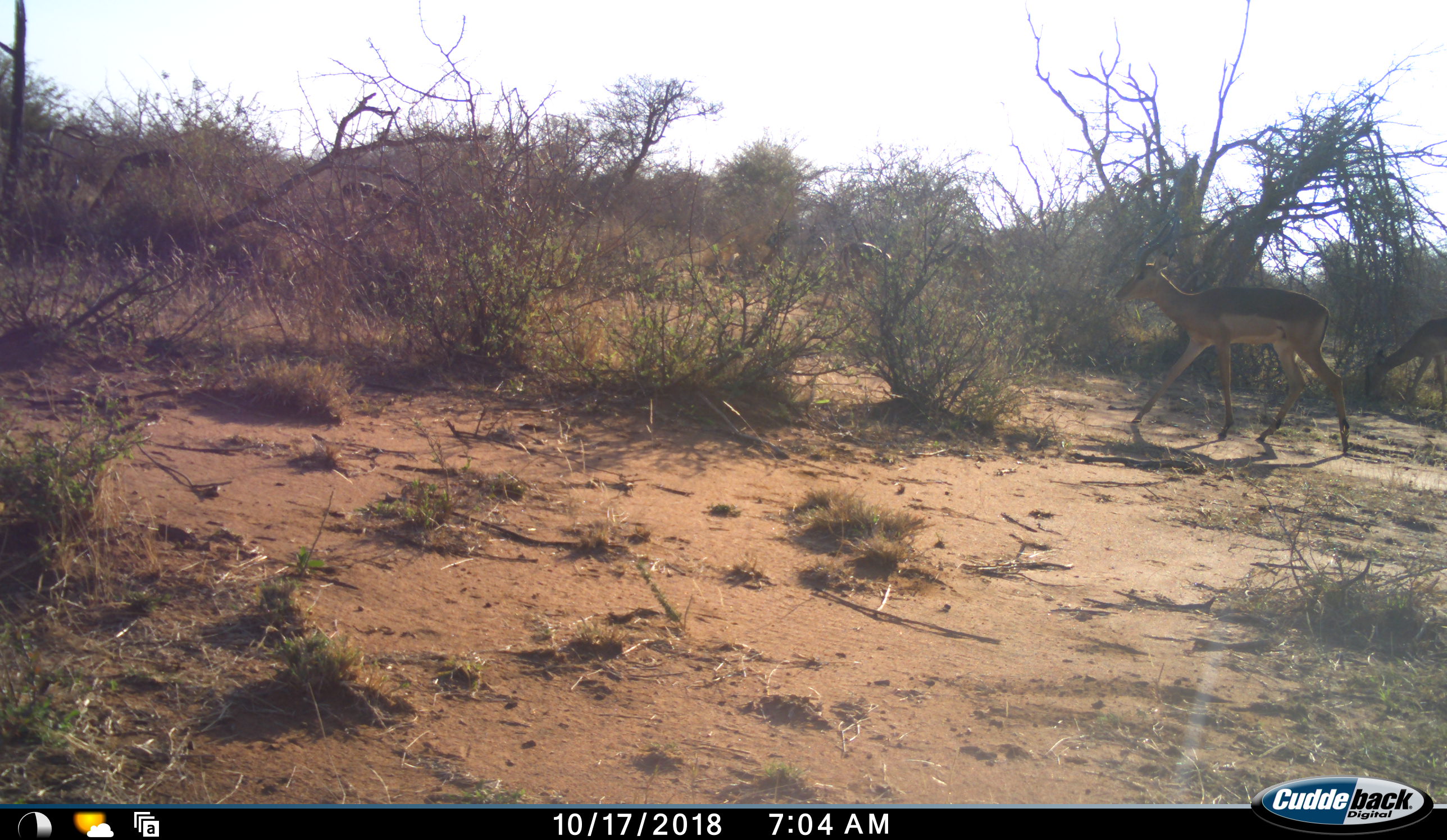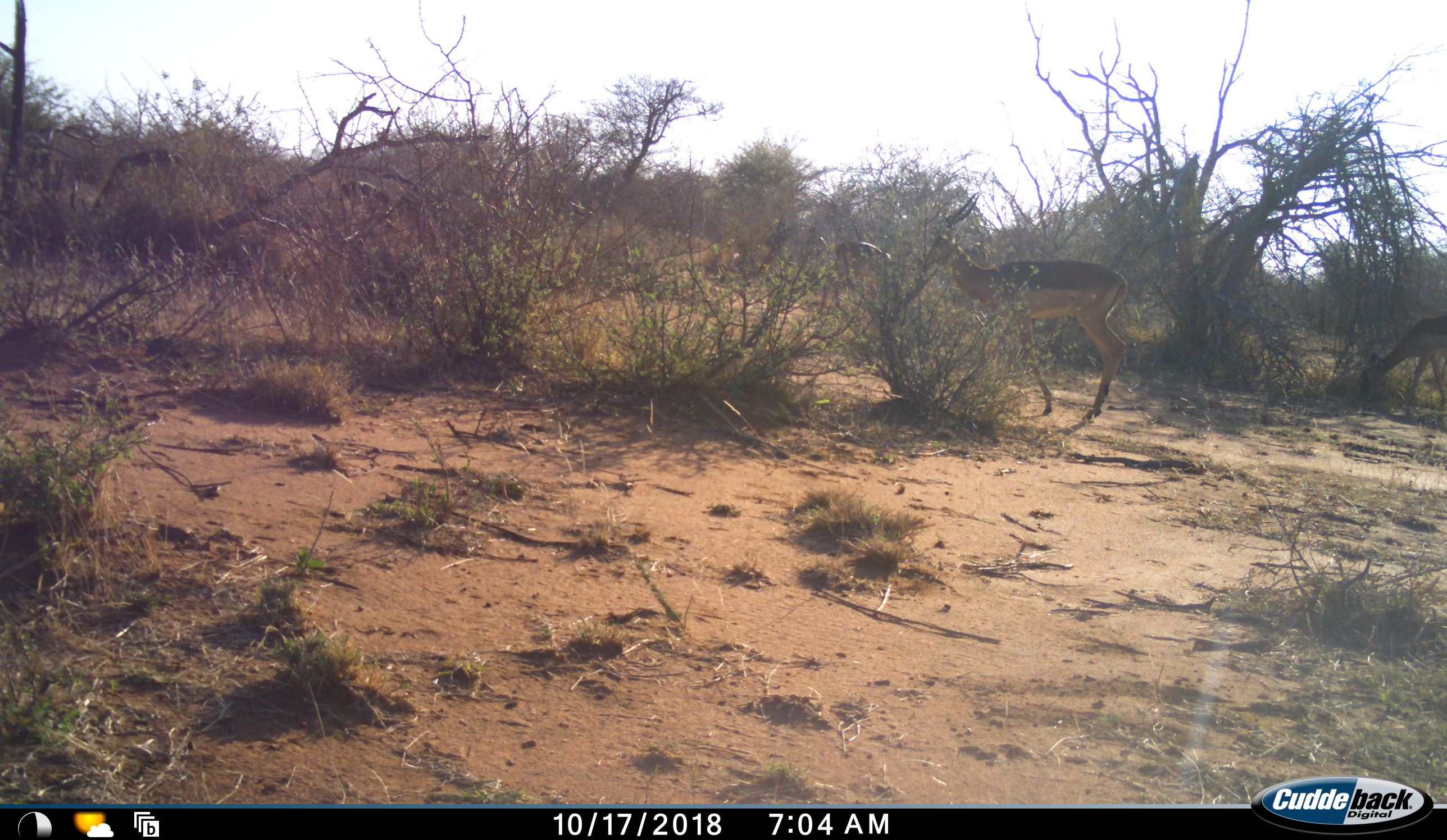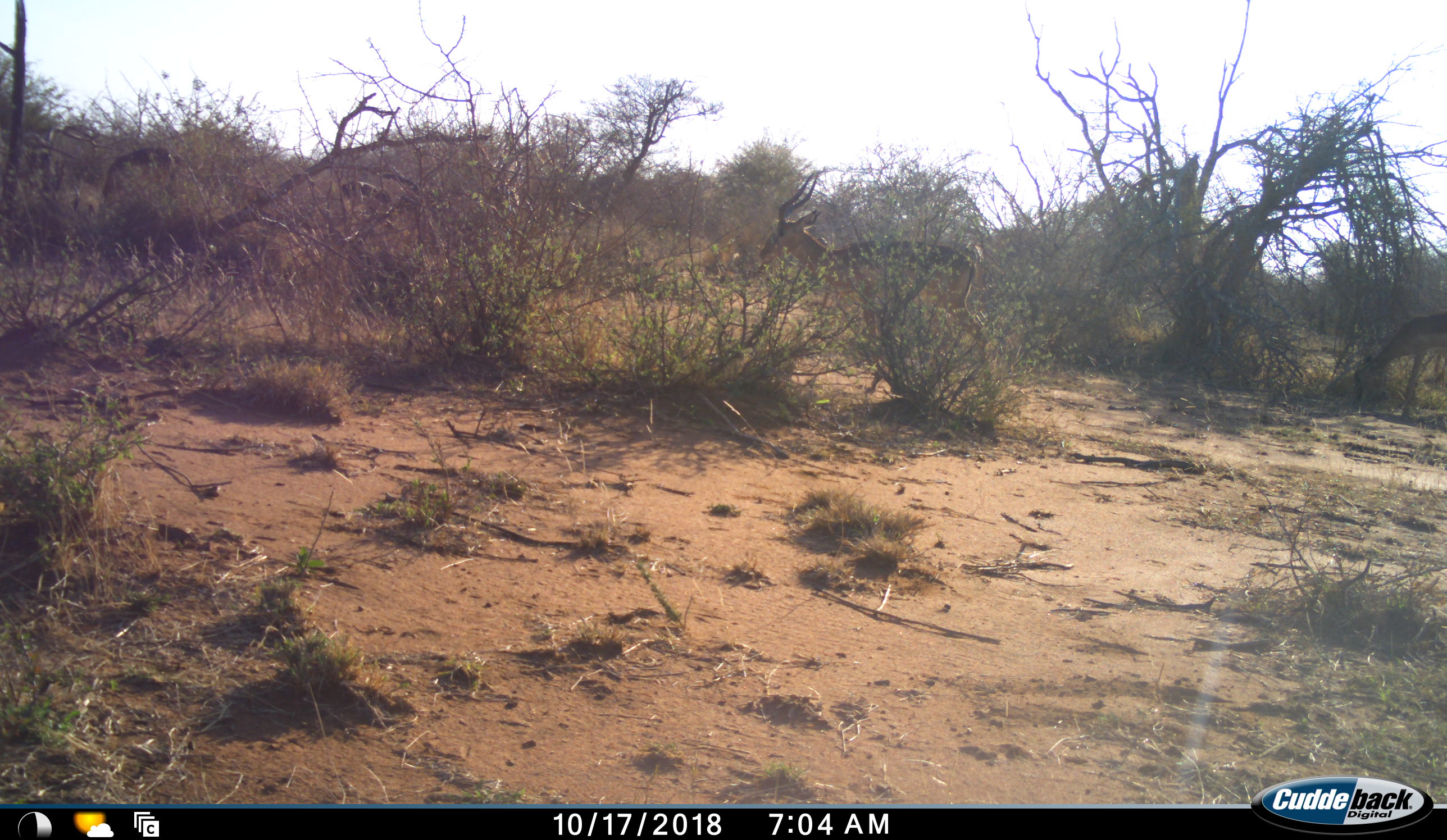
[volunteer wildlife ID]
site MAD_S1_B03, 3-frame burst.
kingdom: Animalia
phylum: Chordata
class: Mammalia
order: Artiodactyla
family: Bovidae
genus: Aepyceros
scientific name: Aepyceros melampus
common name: impala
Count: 3.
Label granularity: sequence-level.